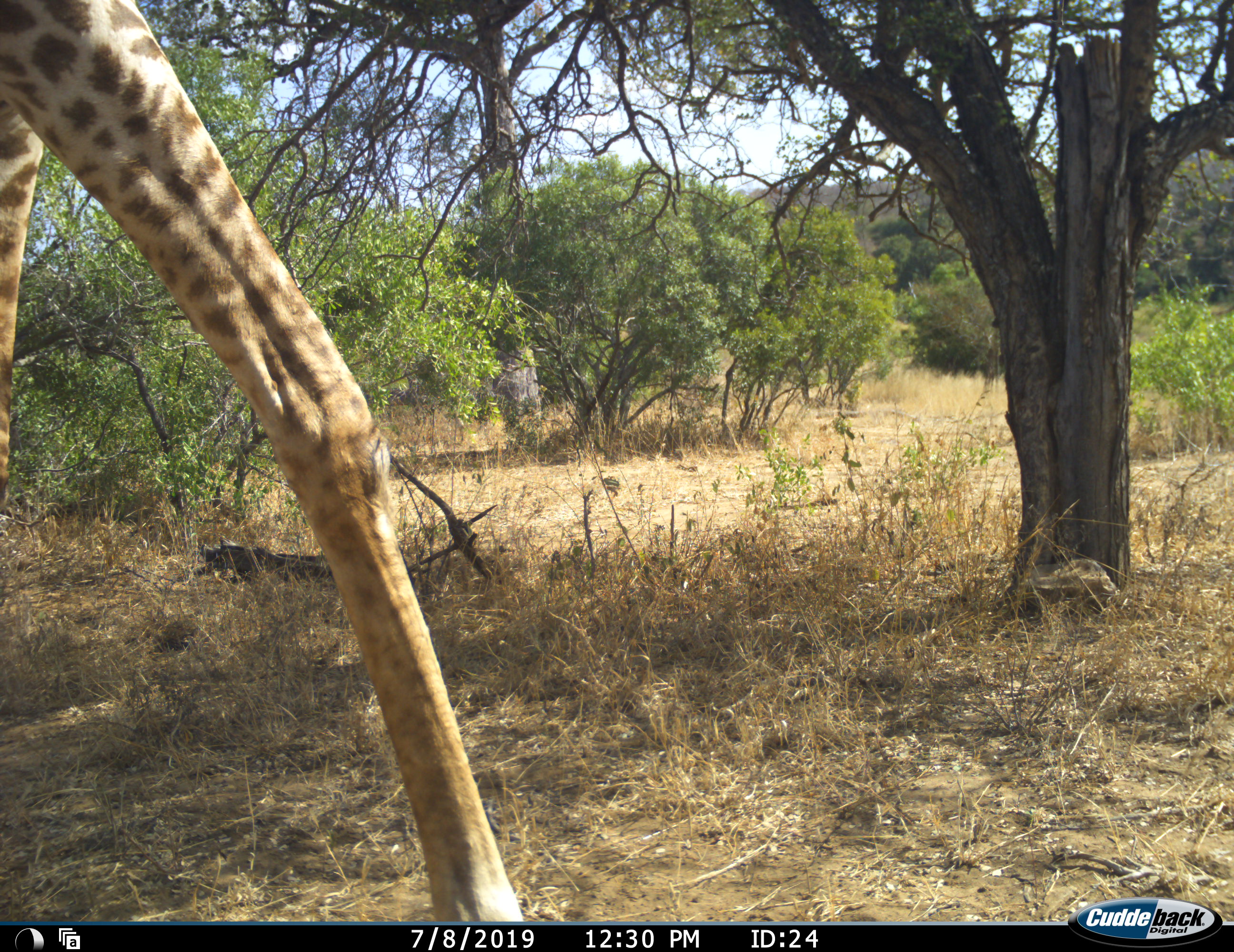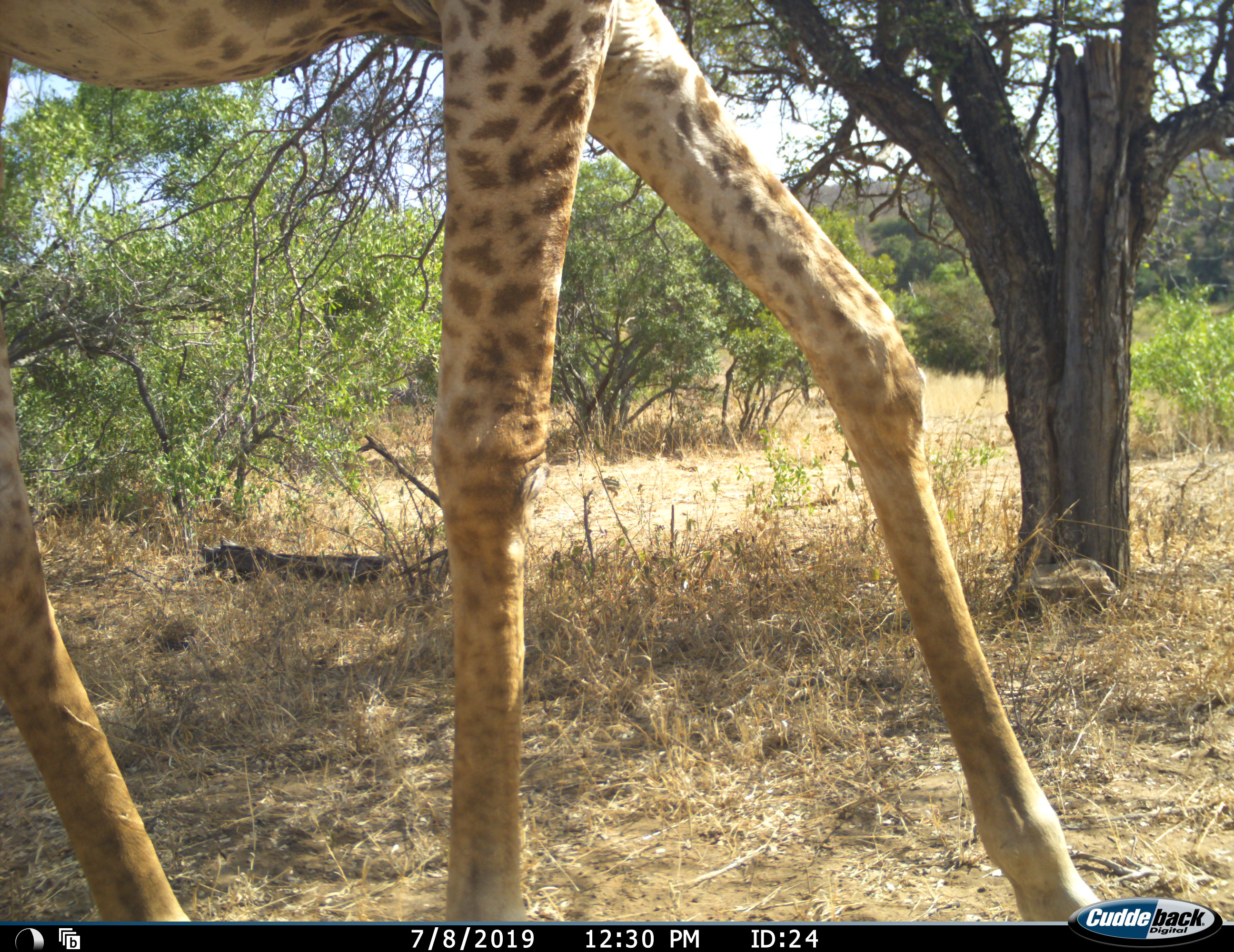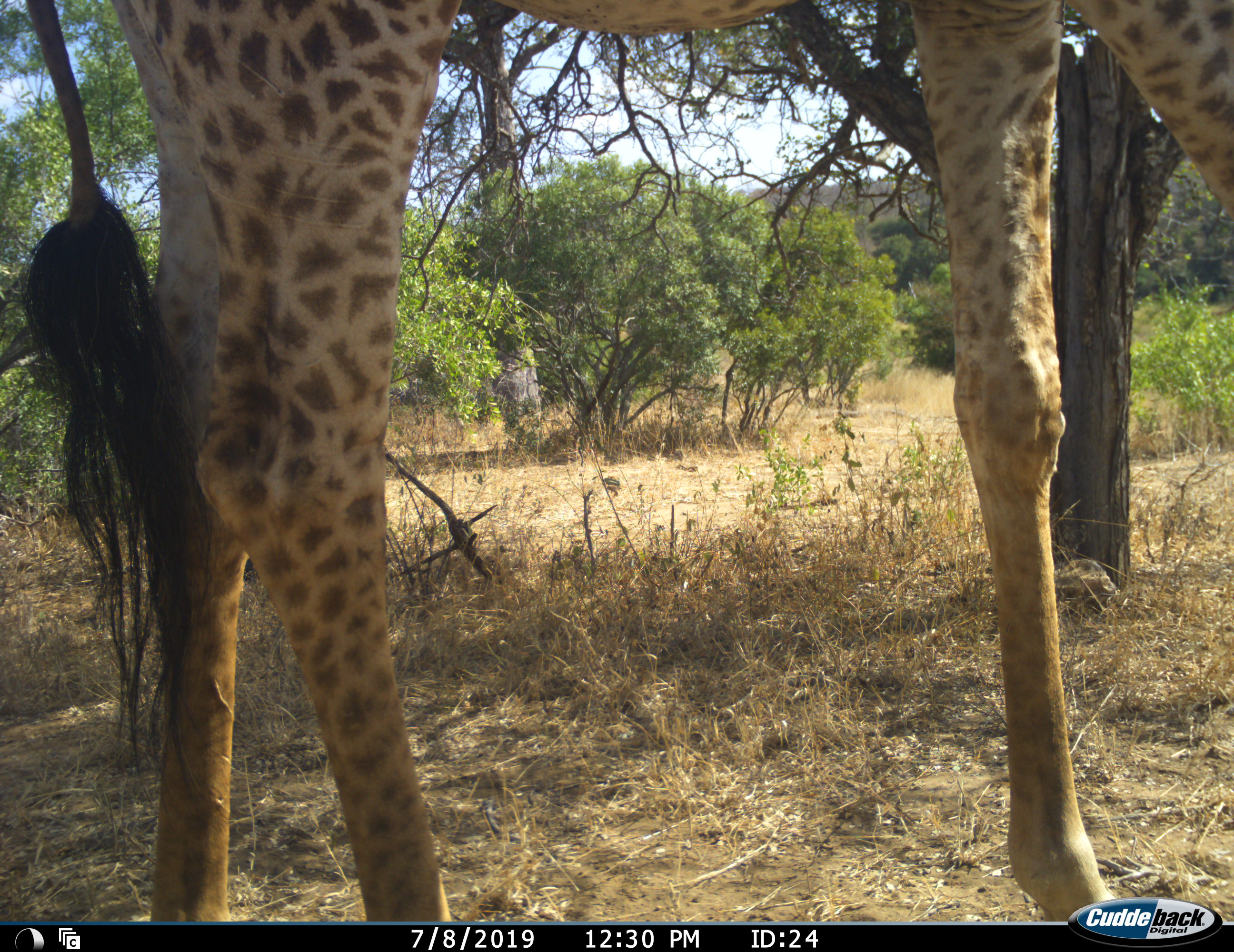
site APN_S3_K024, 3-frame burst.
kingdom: Animalia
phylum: Chordata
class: Mammalia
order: Artiodactyla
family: Giraffidae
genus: Giraffa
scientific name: Giraffa camelopardalis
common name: giraffe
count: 1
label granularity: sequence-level